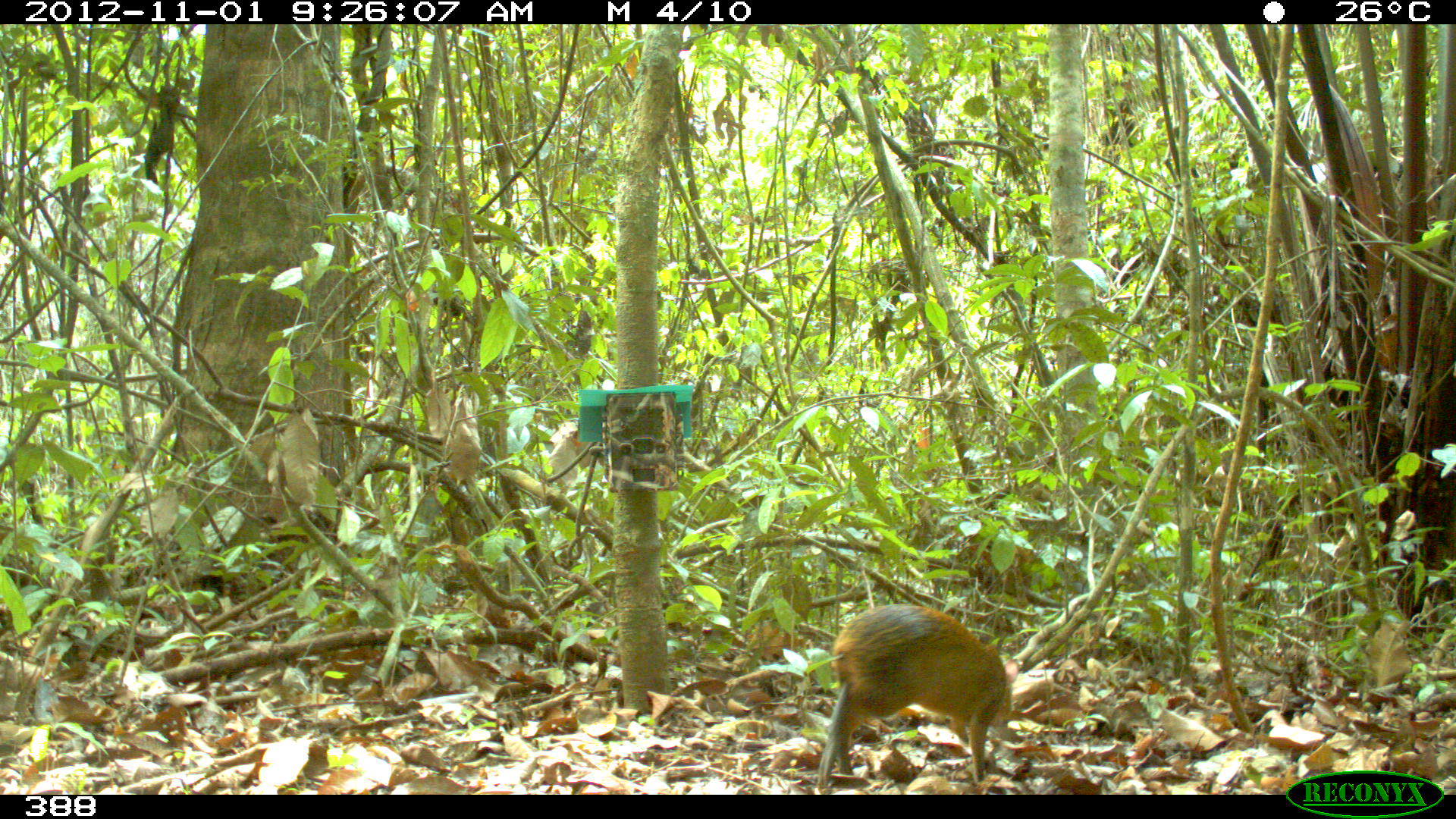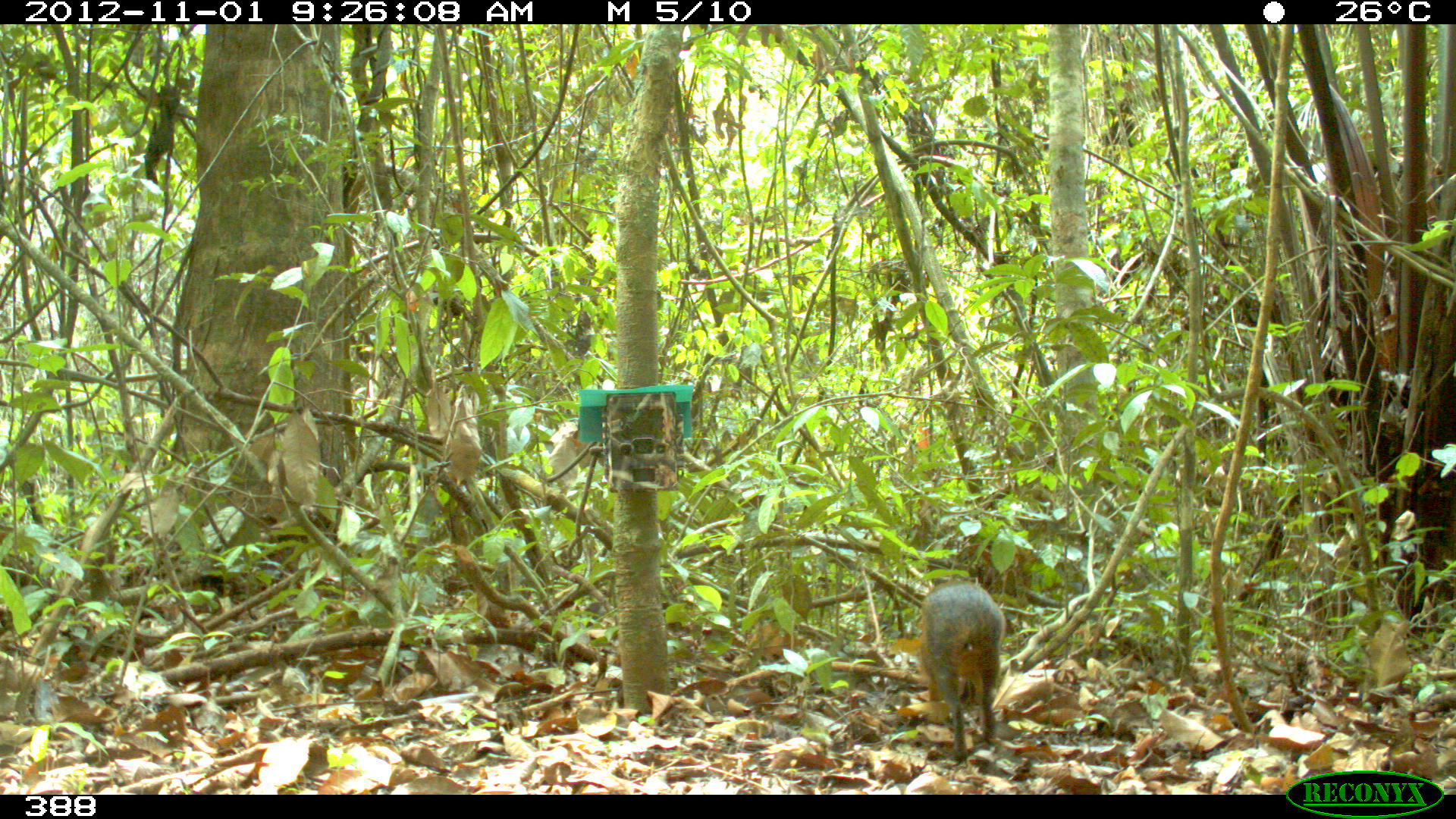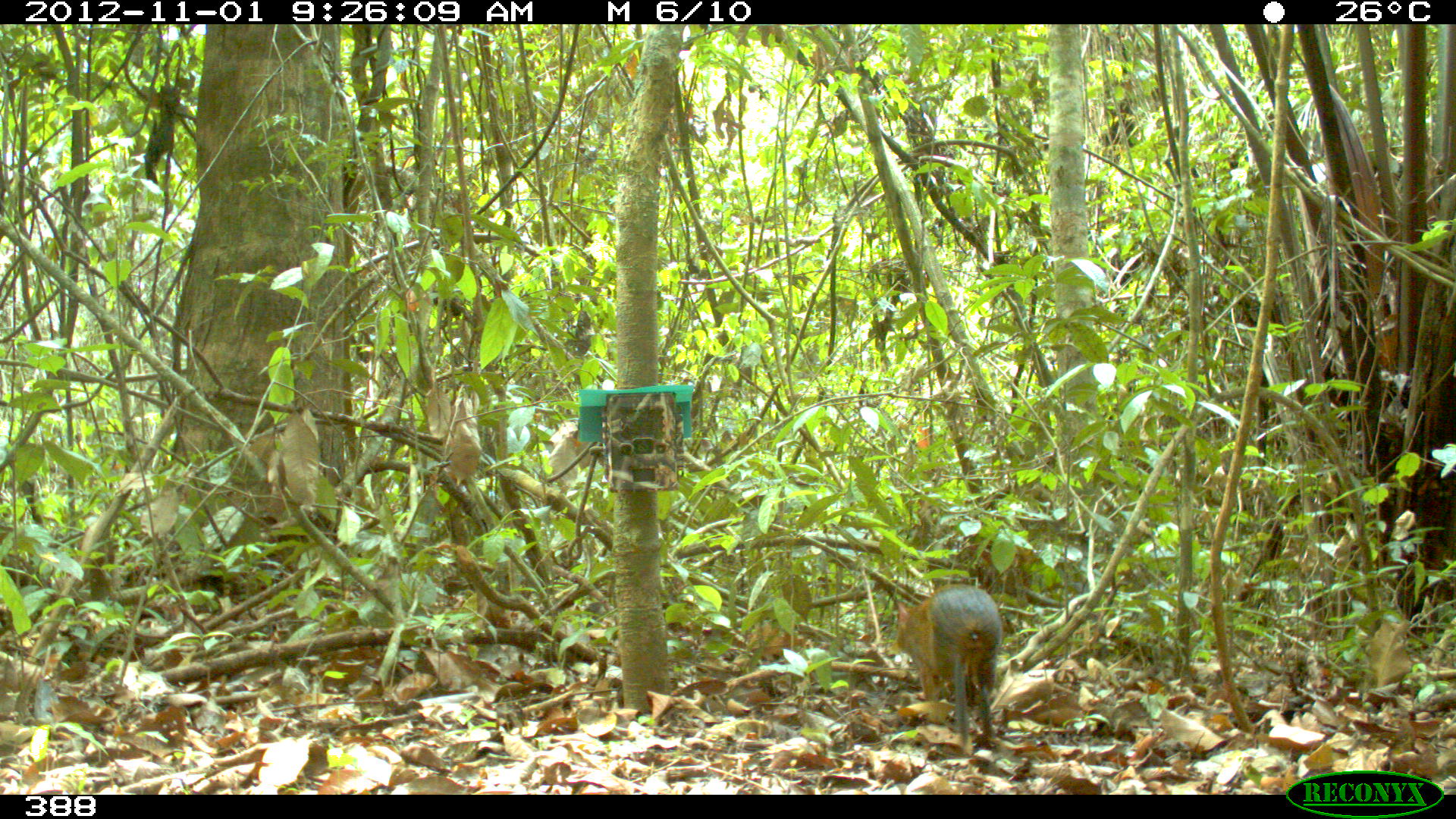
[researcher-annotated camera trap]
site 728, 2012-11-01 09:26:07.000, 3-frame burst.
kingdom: Animalia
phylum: Chordata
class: Mammalia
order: Rodentia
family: Dasyproctidae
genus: Dasyprocta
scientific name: Dasyprocta punctata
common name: central american agouti